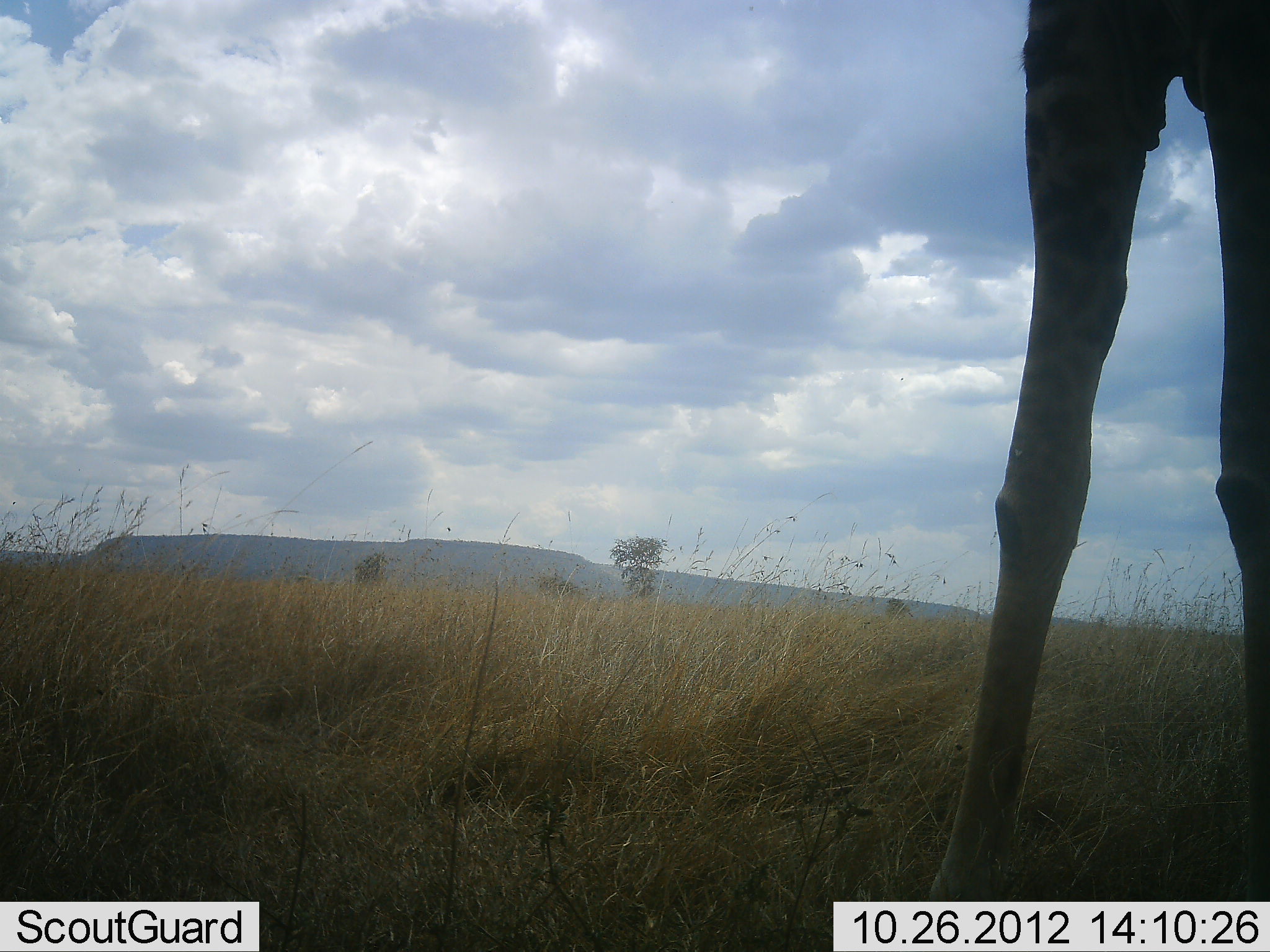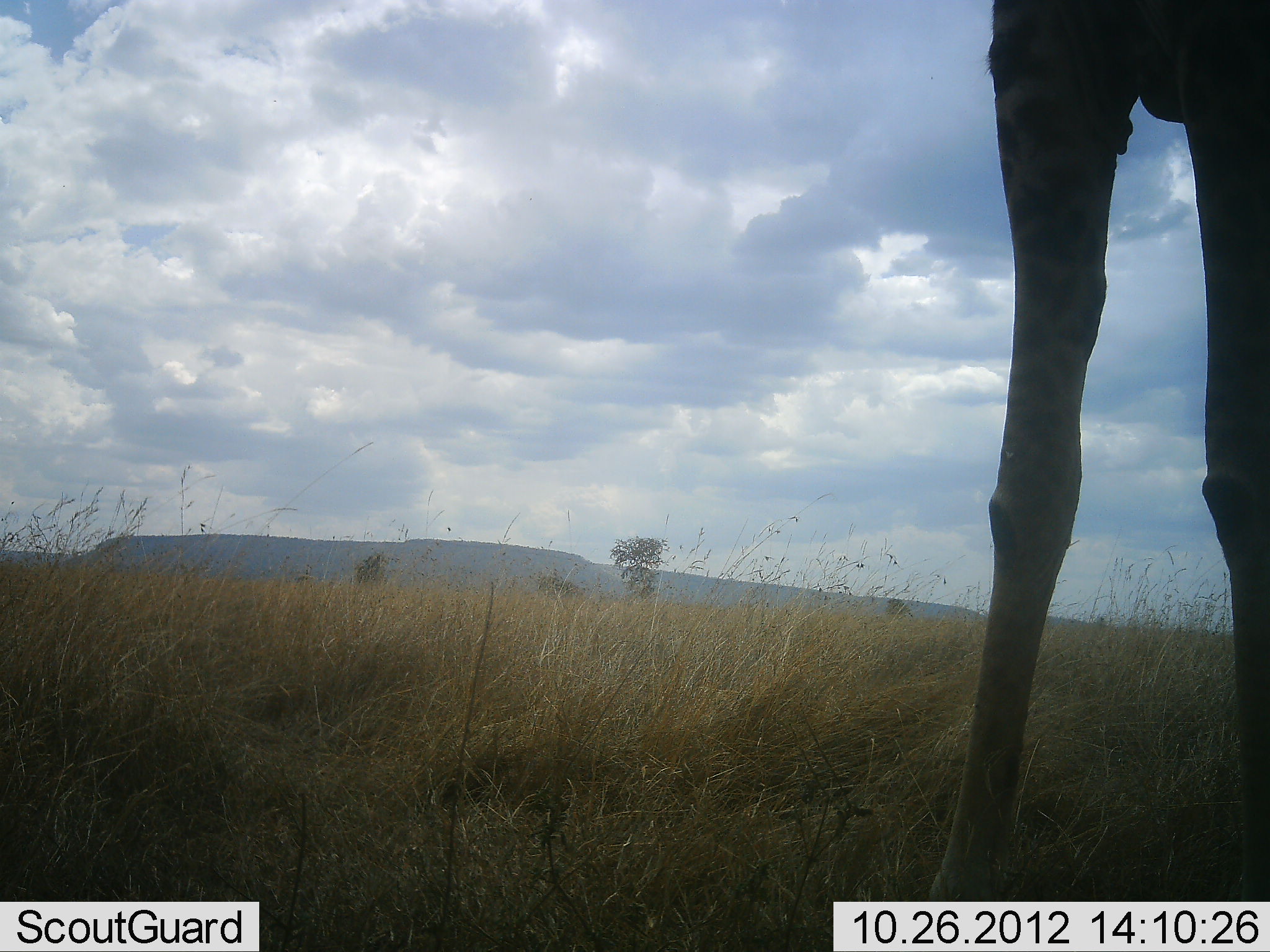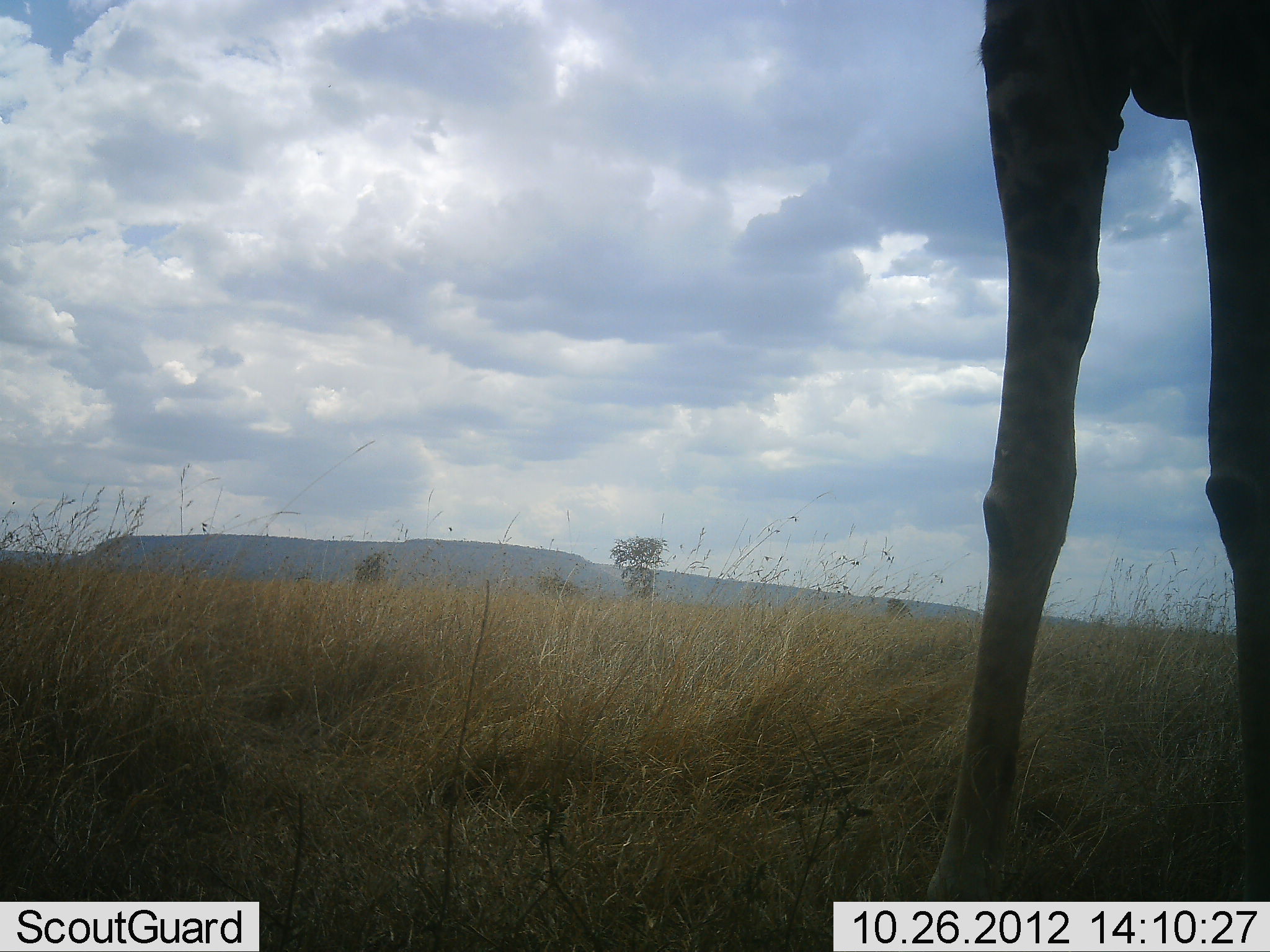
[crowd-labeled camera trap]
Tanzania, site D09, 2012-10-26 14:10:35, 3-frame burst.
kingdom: Animalia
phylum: Chordata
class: Mammalia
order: Artiodactyla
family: Giraffidae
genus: Giraffa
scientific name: Giraffa camelopardalis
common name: giraffe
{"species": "giraffe (Giraffa camelopardalis)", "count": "1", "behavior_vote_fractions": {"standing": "100%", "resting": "0%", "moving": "0%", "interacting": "0%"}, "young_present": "0%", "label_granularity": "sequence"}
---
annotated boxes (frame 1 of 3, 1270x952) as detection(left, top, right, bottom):
animal: detection(923, 1, 1270, 901)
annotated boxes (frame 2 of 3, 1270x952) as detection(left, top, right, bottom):
animal: detection(922, 0, 1270, 902)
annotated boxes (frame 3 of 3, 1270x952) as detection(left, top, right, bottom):
animal: detection(923, 0, 1270, 902)